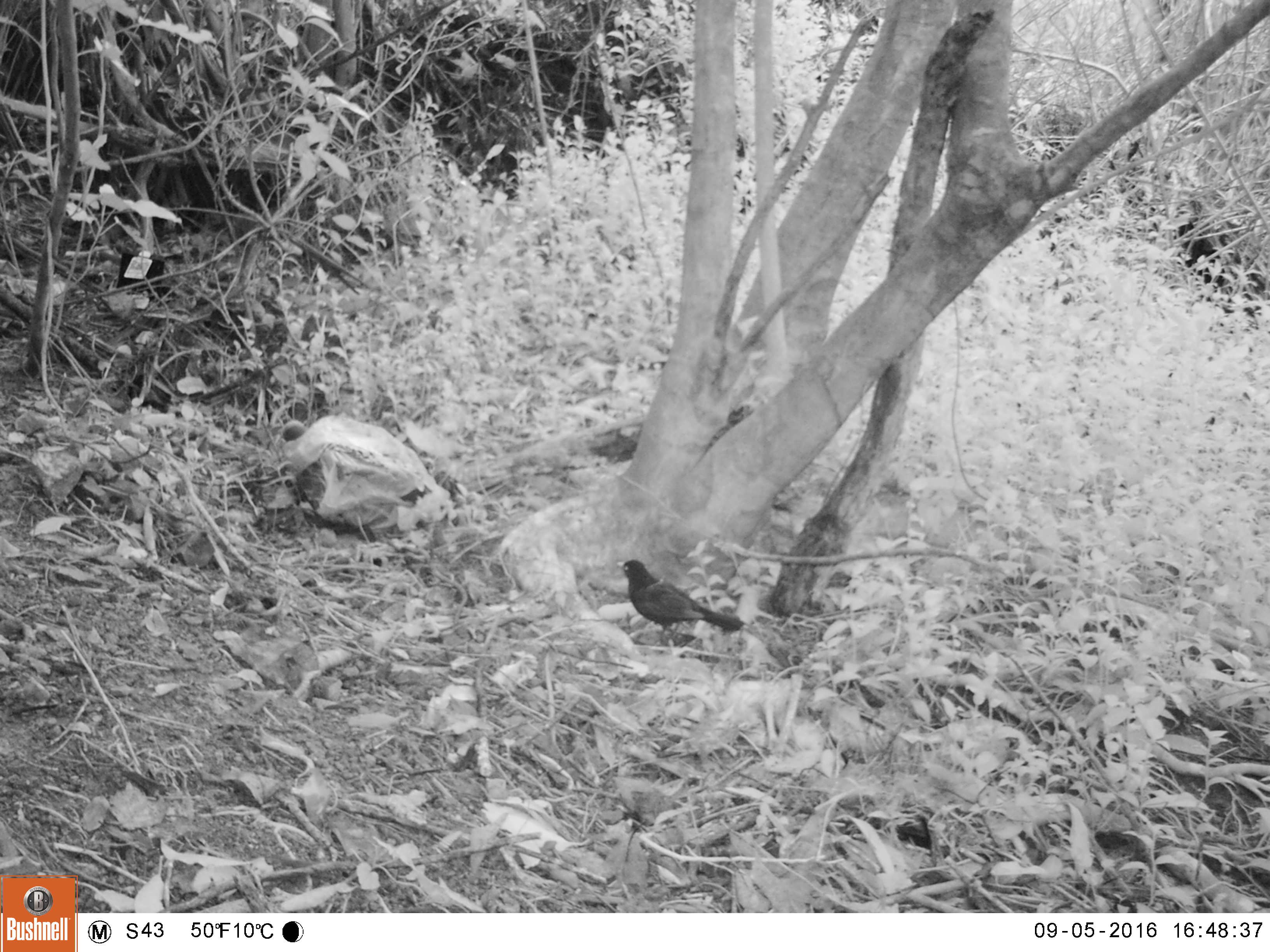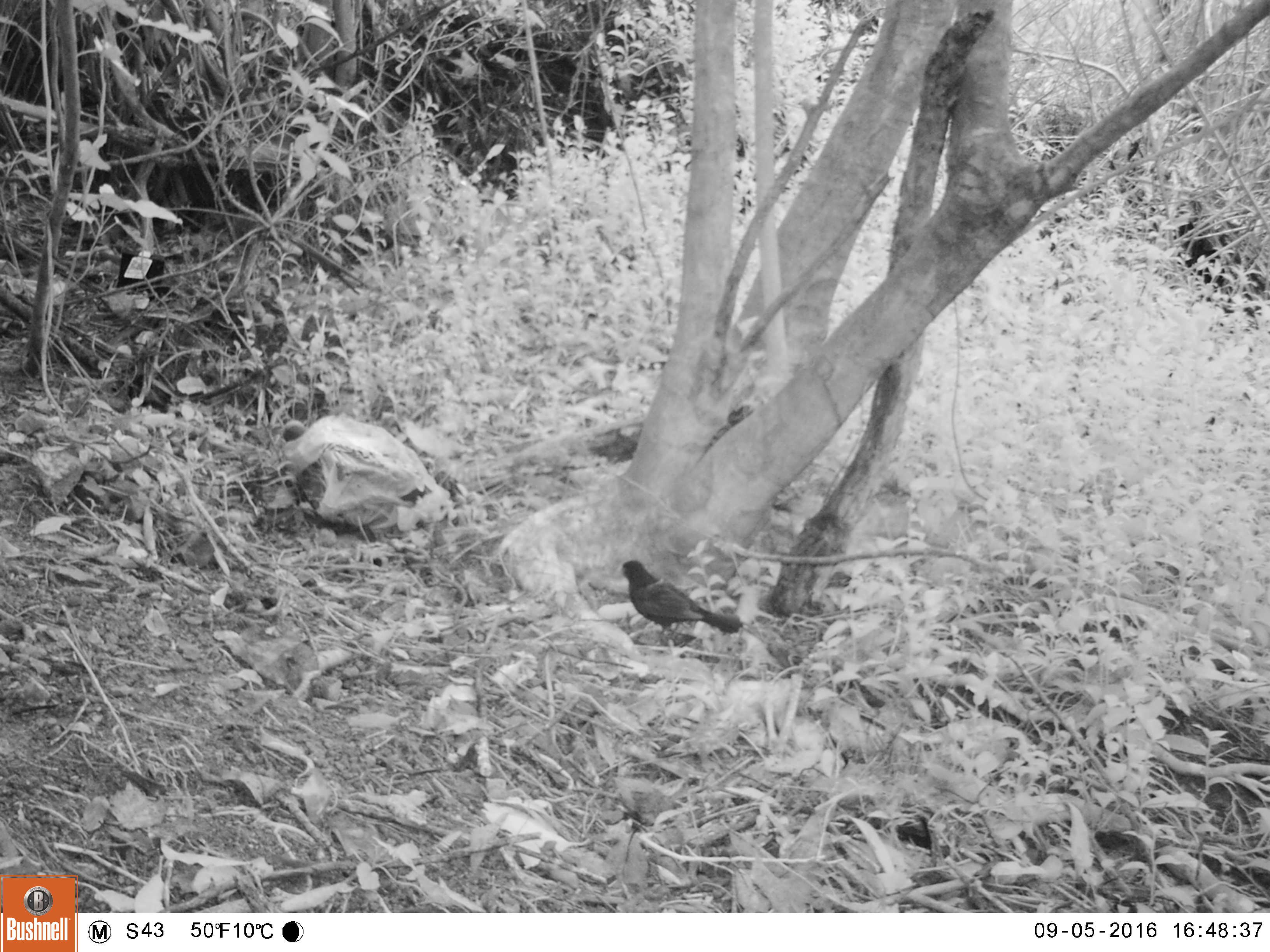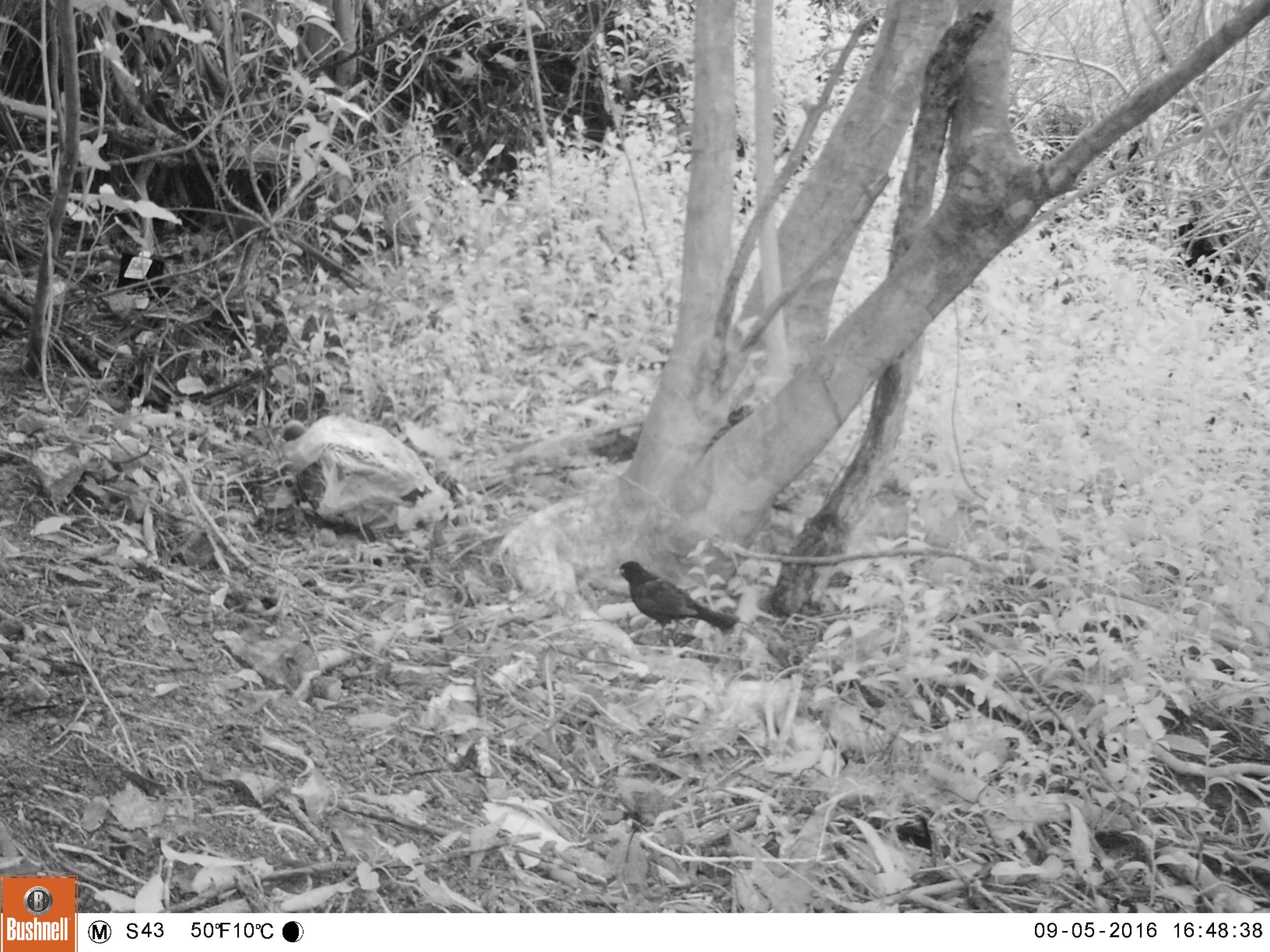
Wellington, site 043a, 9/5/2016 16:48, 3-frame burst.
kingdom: Animalia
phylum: Chordata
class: Aves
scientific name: Aves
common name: bird